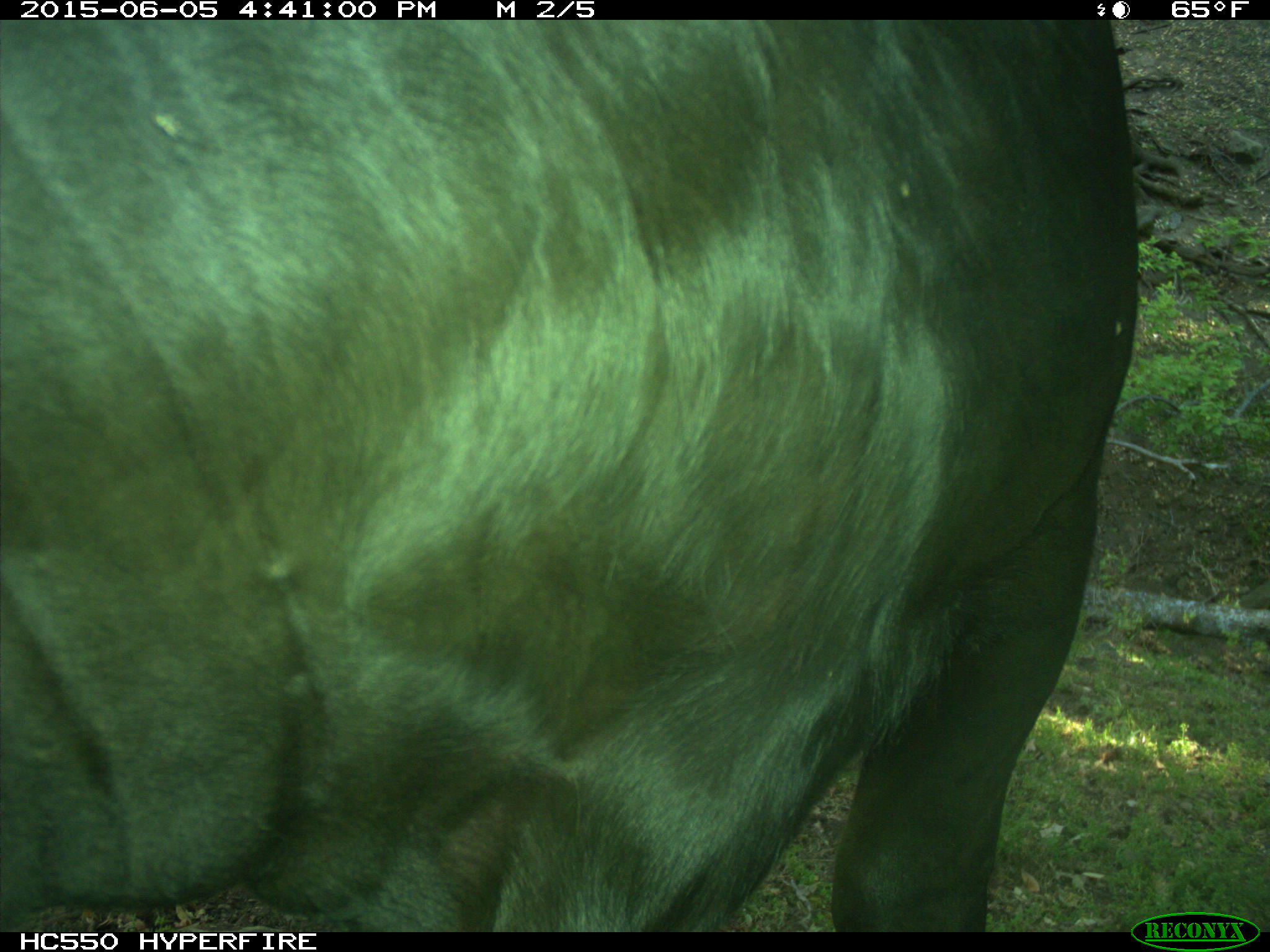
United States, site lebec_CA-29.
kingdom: Animalia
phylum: Chordata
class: Mammalia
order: Artiodactyla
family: Bovidae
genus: Bos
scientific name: Bos taurus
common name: domestic cow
Bos taurus (domestic cow).